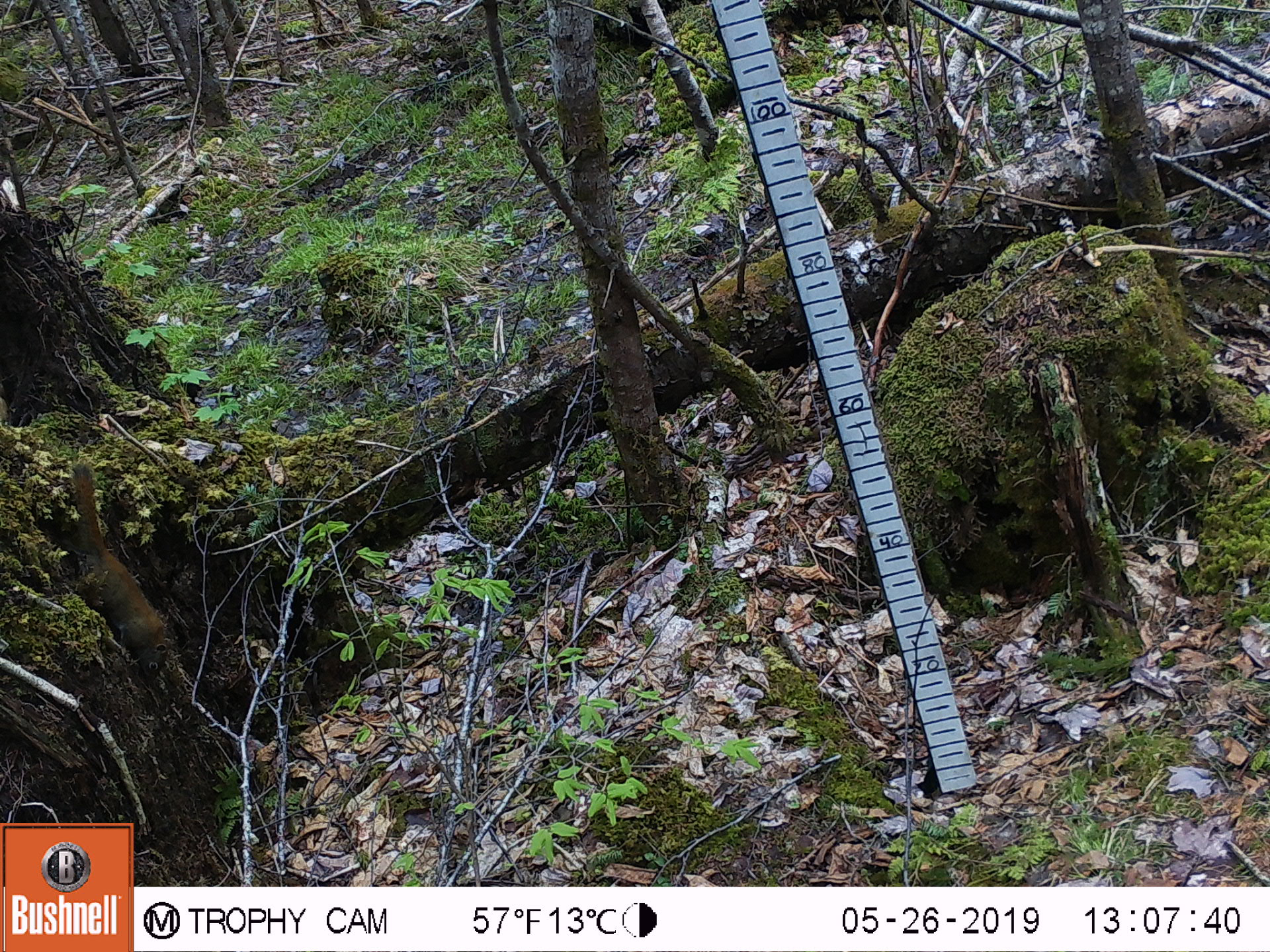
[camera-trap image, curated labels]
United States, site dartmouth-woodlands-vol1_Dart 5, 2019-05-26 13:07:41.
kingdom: Animalia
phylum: Chordata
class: Mammalia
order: Rodentia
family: Sciuridae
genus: Tamiasciurus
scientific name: Tamiasciurus hudsonicus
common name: red squirrel